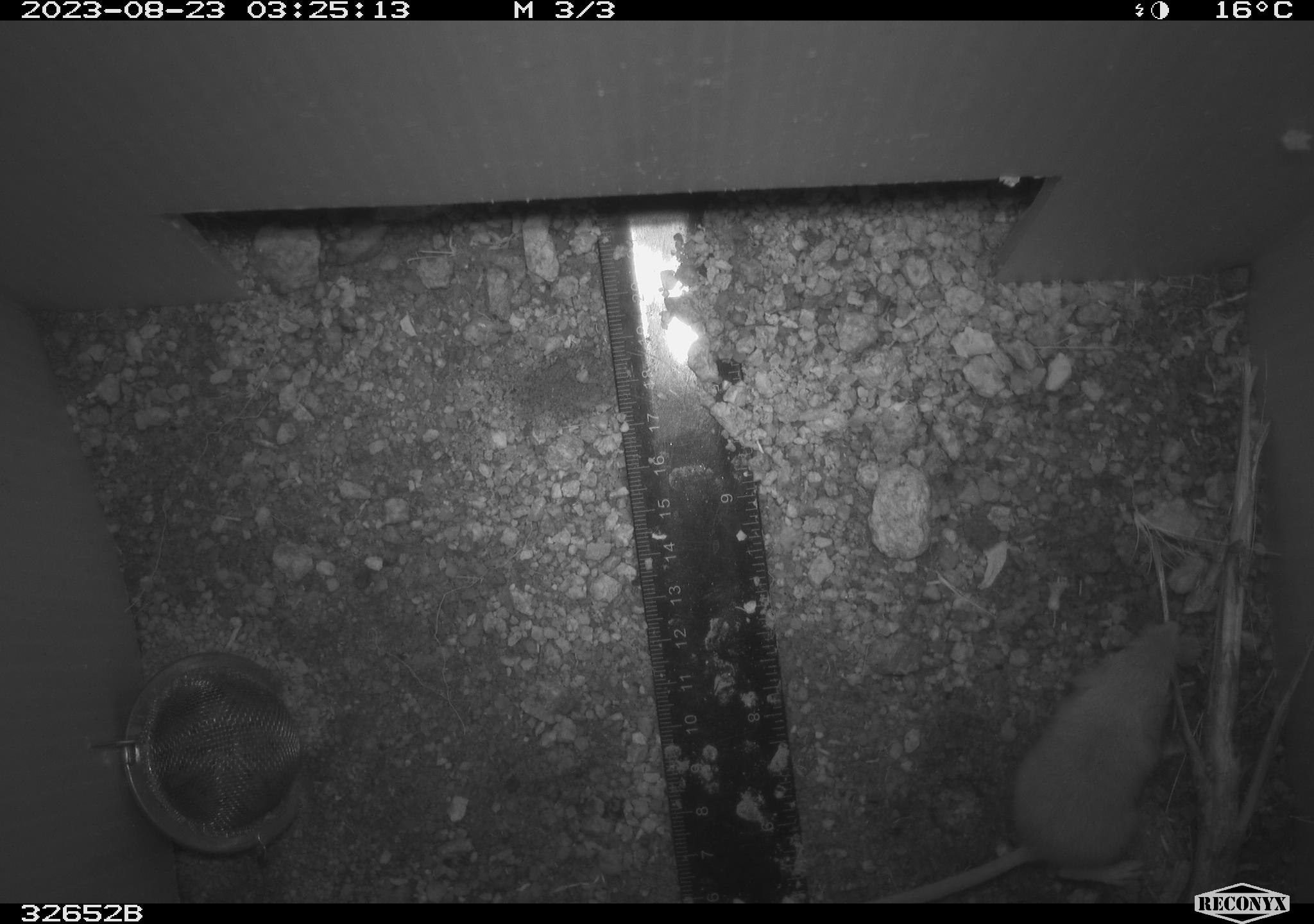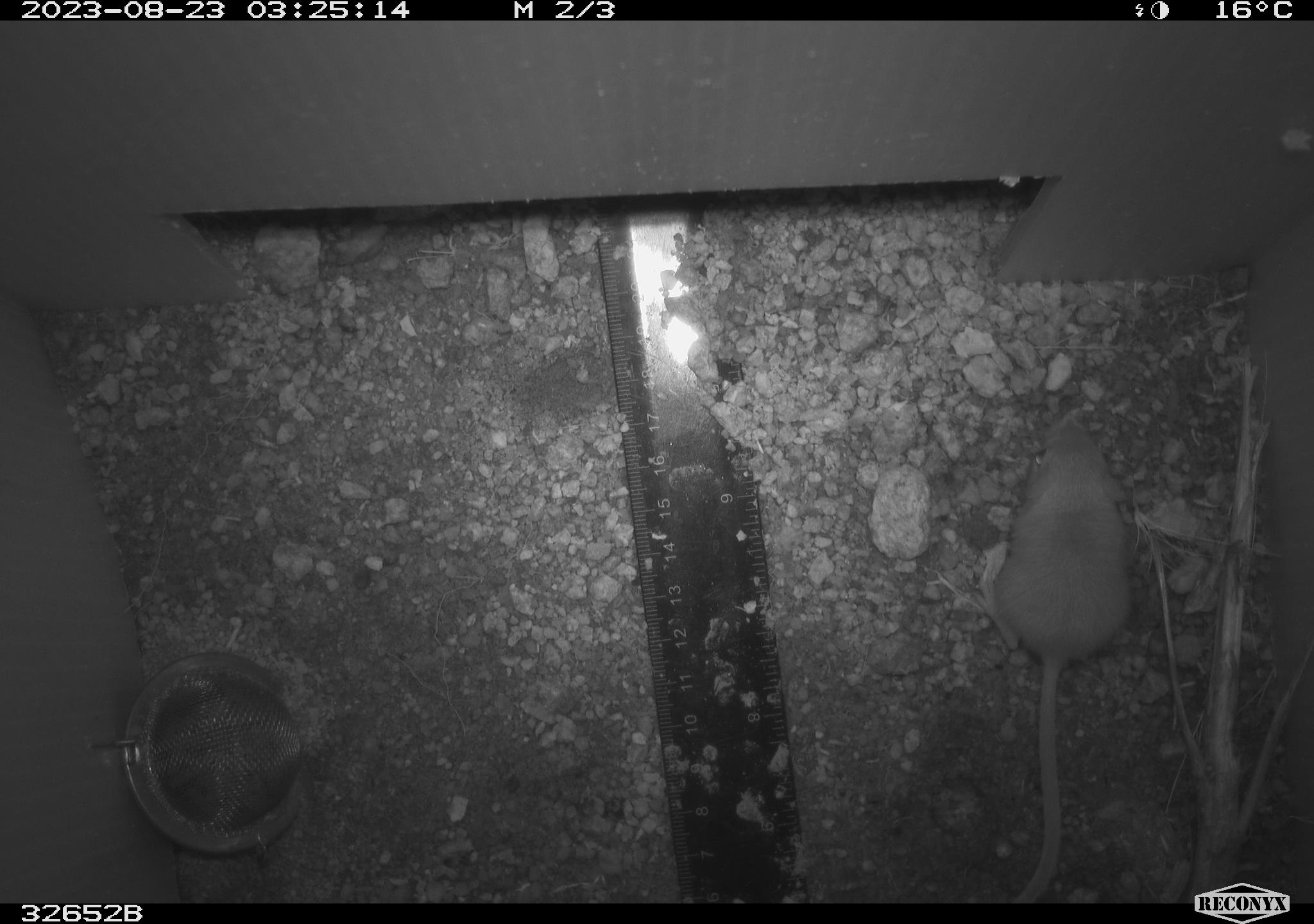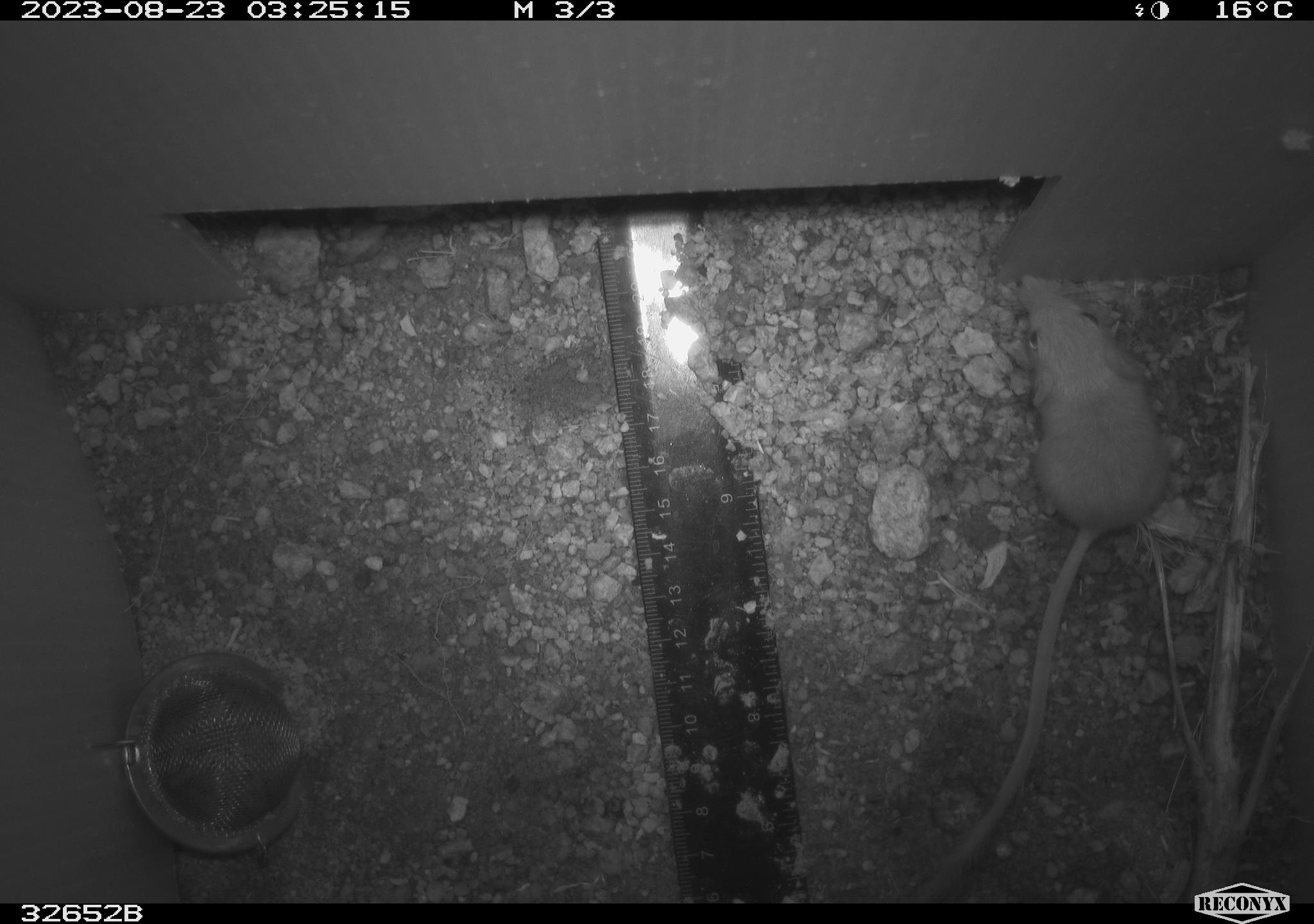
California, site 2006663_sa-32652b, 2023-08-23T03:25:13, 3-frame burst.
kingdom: Animalia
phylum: Chordata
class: Mammalia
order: Rodentia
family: Heteromyidae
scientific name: Heteromyidae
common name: kangaroo rats and pocket mice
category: heteromyidae family